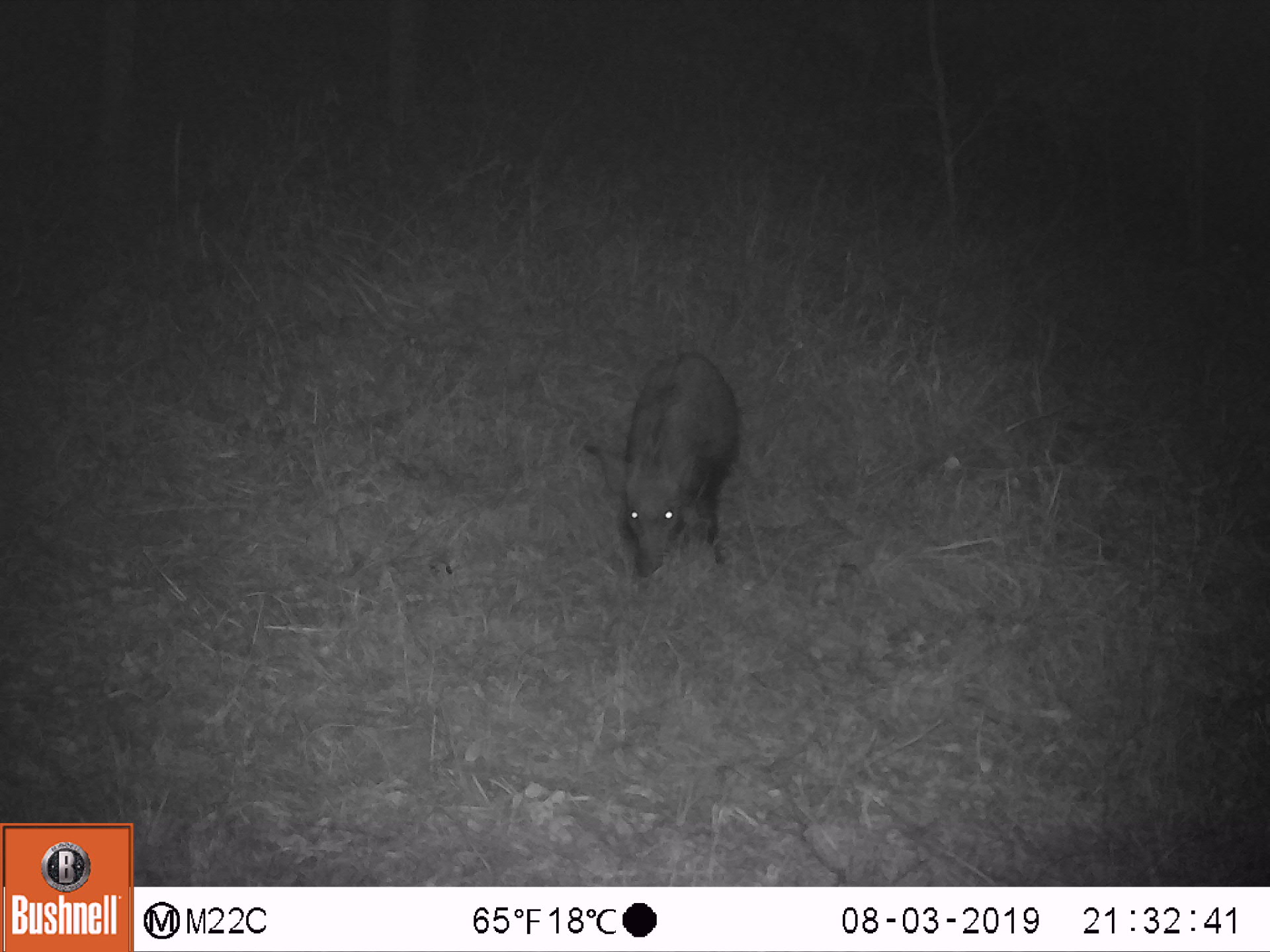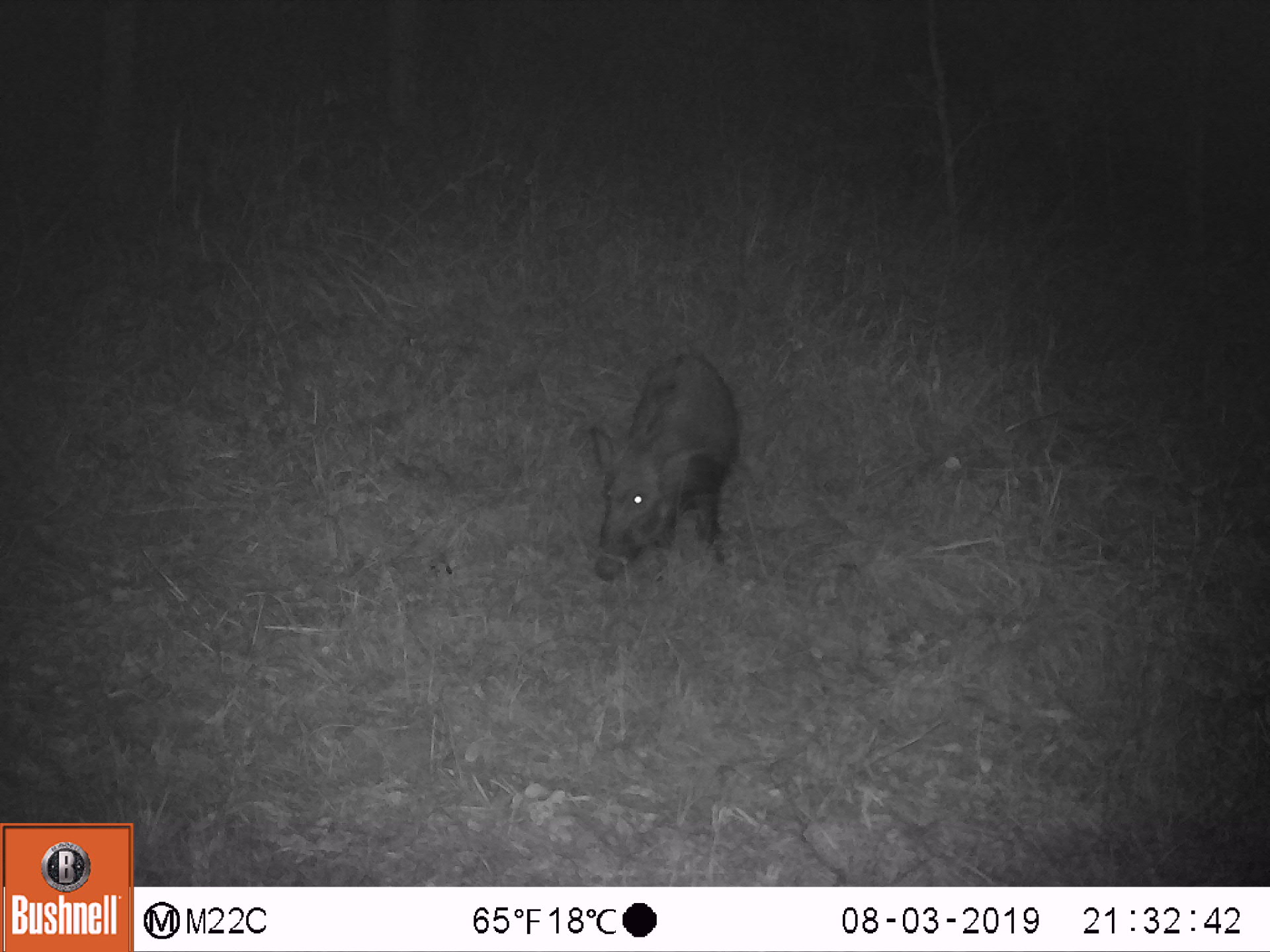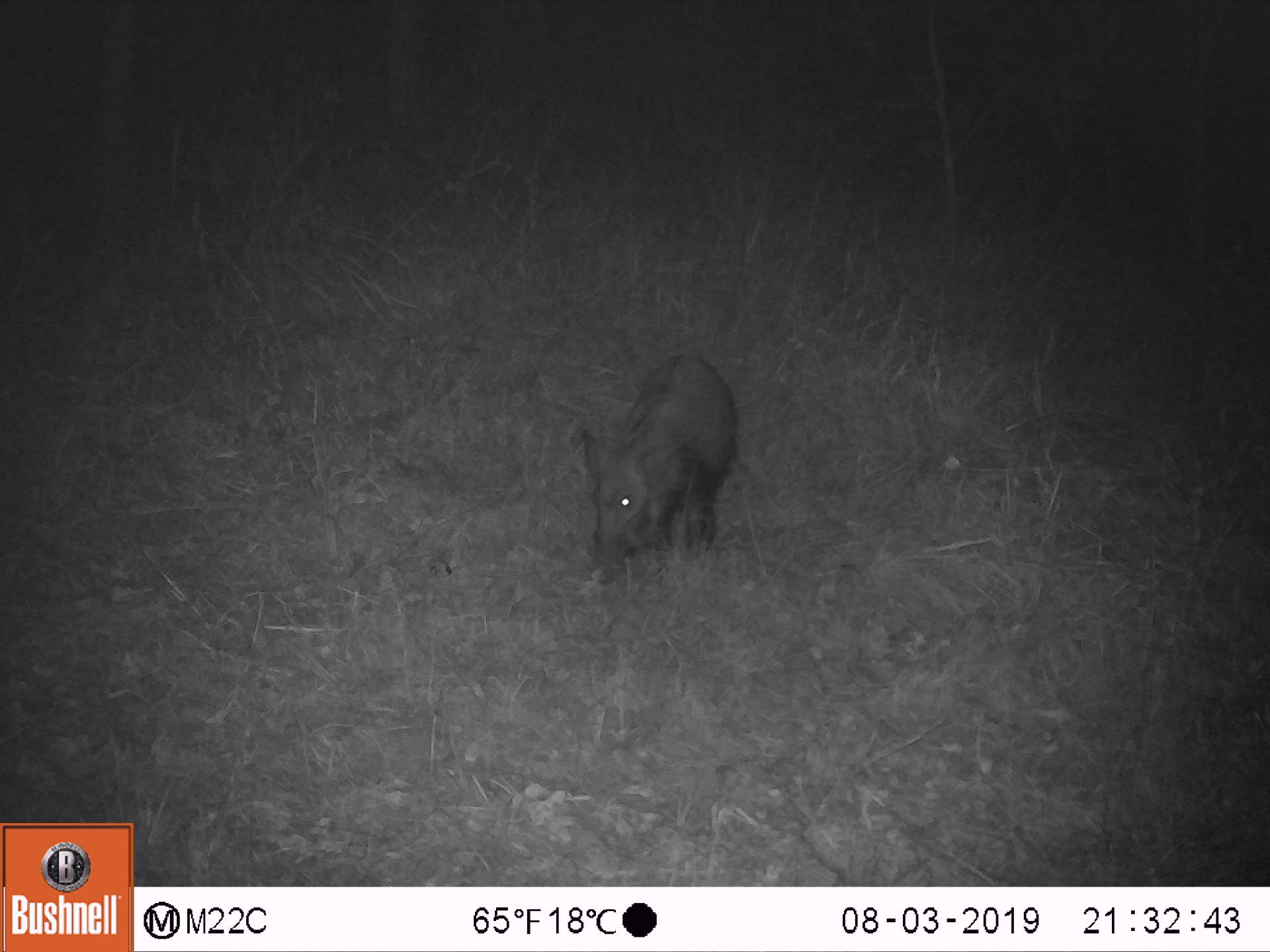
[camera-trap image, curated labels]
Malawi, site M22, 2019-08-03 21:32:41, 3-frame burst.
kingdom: Animalia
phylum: Chordata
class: Mammalia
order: Artiodactyla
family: Suidae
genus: Potamochoerus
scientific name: Potamochoerus larvatus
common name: bushpig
Bushpig (Potamochoerus larvatus), count 1.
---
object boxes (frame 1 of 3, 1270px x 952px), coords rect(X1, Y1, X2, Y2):
bushpig: rect(584, 353, 743, 576)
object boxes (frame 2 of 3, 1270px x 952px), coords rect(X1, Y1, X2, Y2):
bushpig: rect(588, 336, 741, 580)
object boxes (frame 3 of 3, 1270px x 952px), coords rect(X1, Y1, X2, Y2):
bushpig: rect(577, 347, 741, 587)